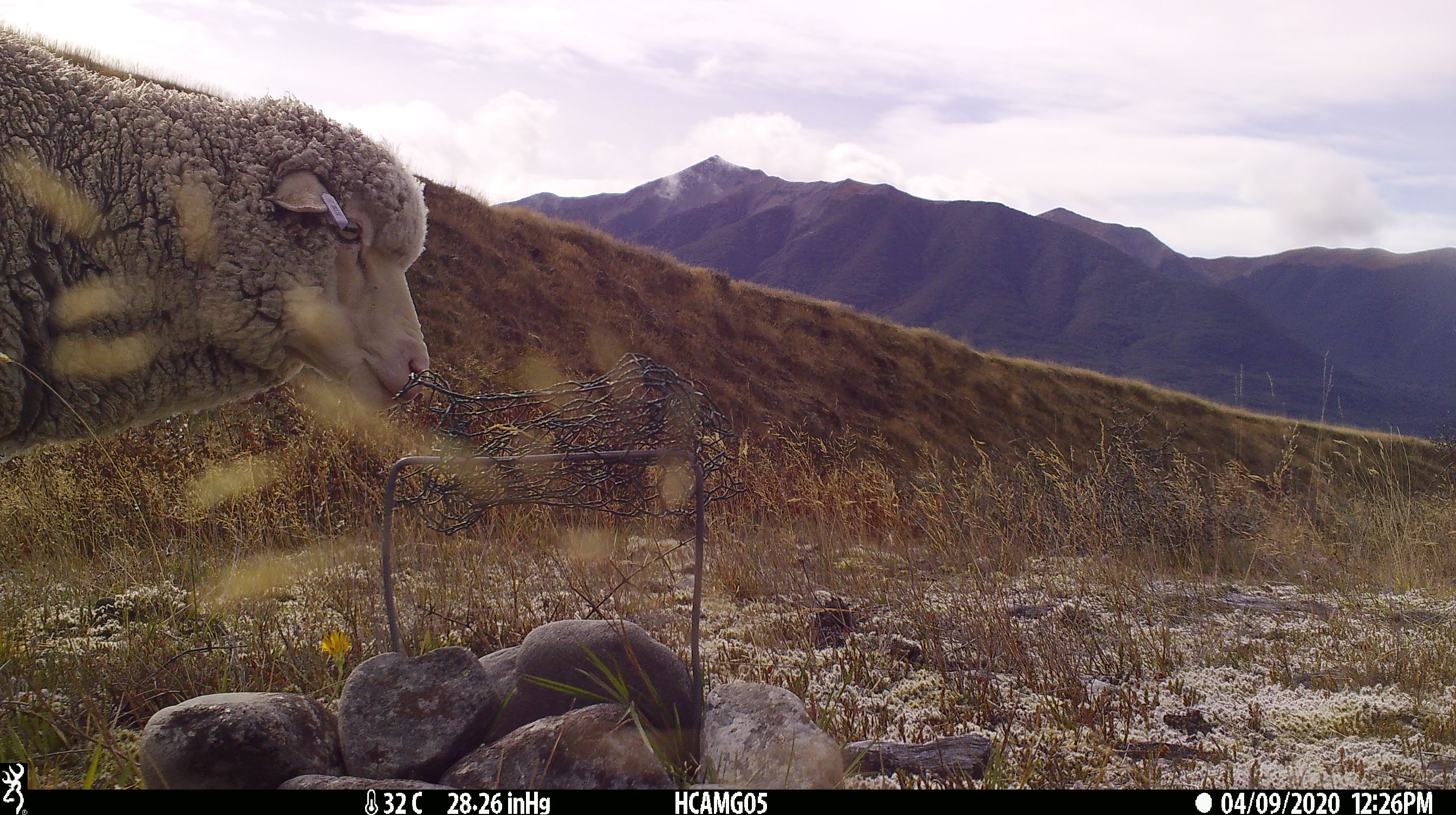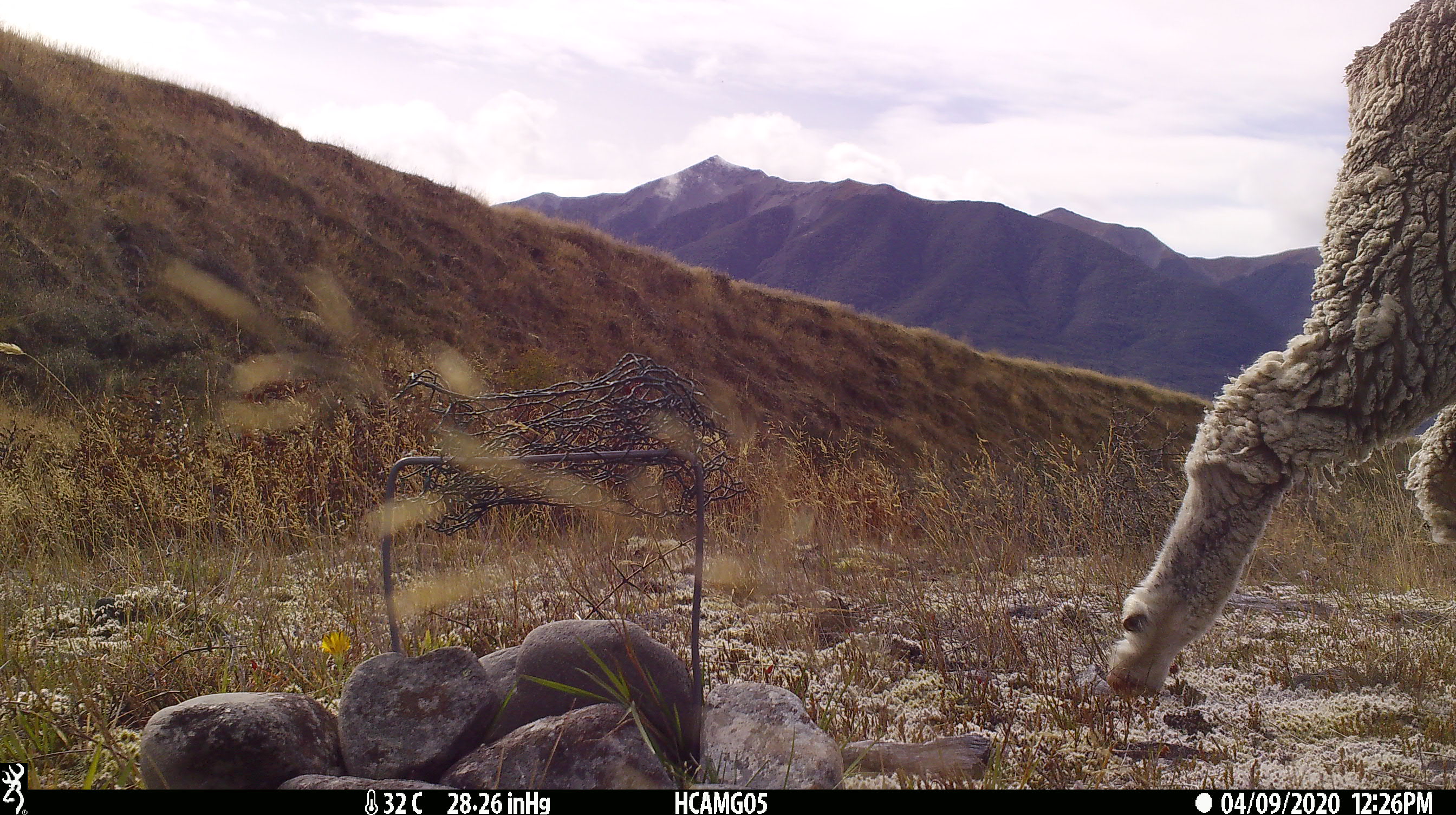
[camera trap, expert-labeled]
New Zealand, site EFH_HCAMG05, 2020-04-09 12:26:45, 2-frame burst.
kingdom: Animalia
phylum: Chordata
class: Mammalia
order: Artiodactyla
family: Bovidae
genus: Ovis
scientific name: Ovis aries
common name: domestic sheep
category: sheep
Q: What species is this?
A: Sheep (domestic sheep) (Ovis aries).